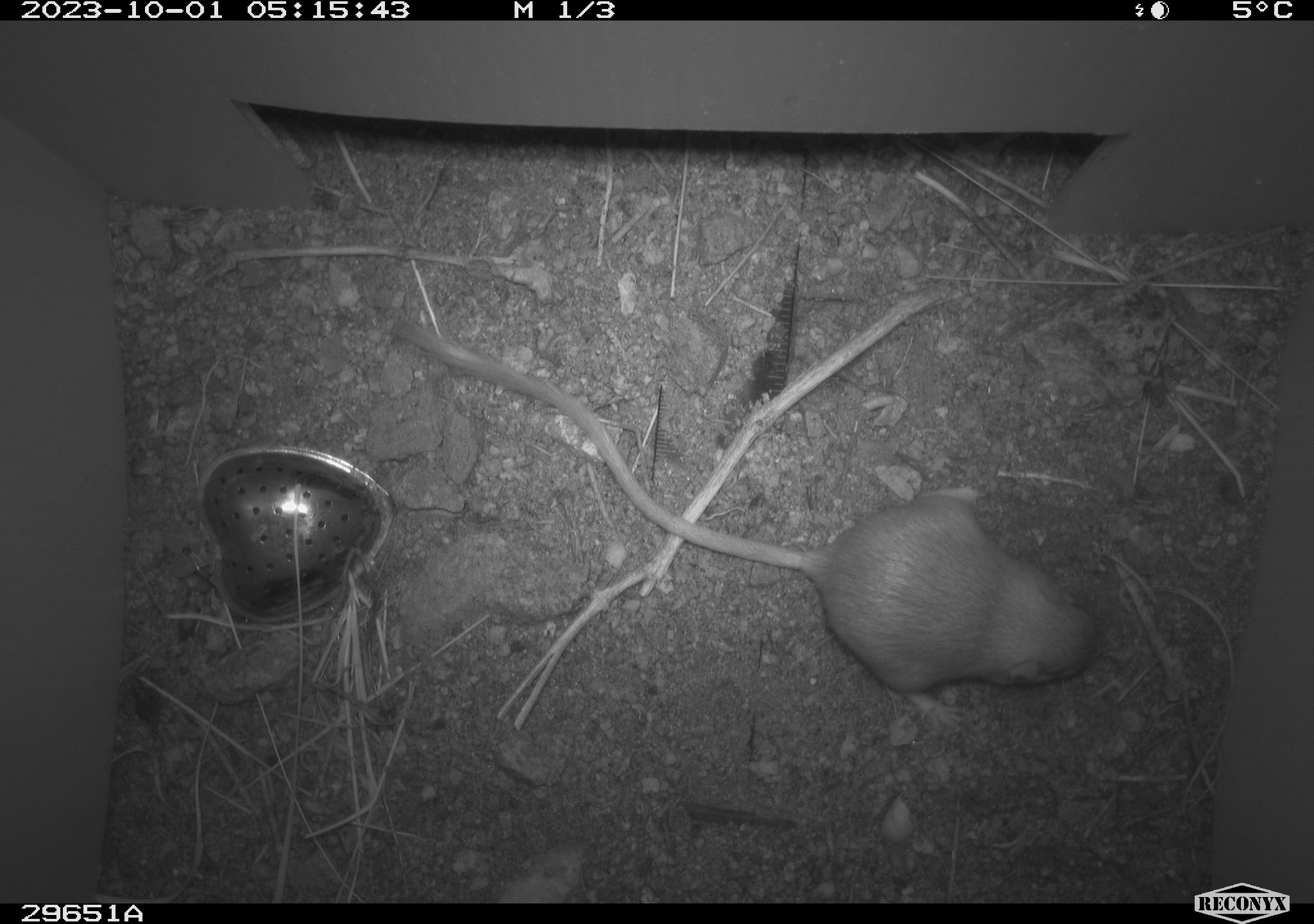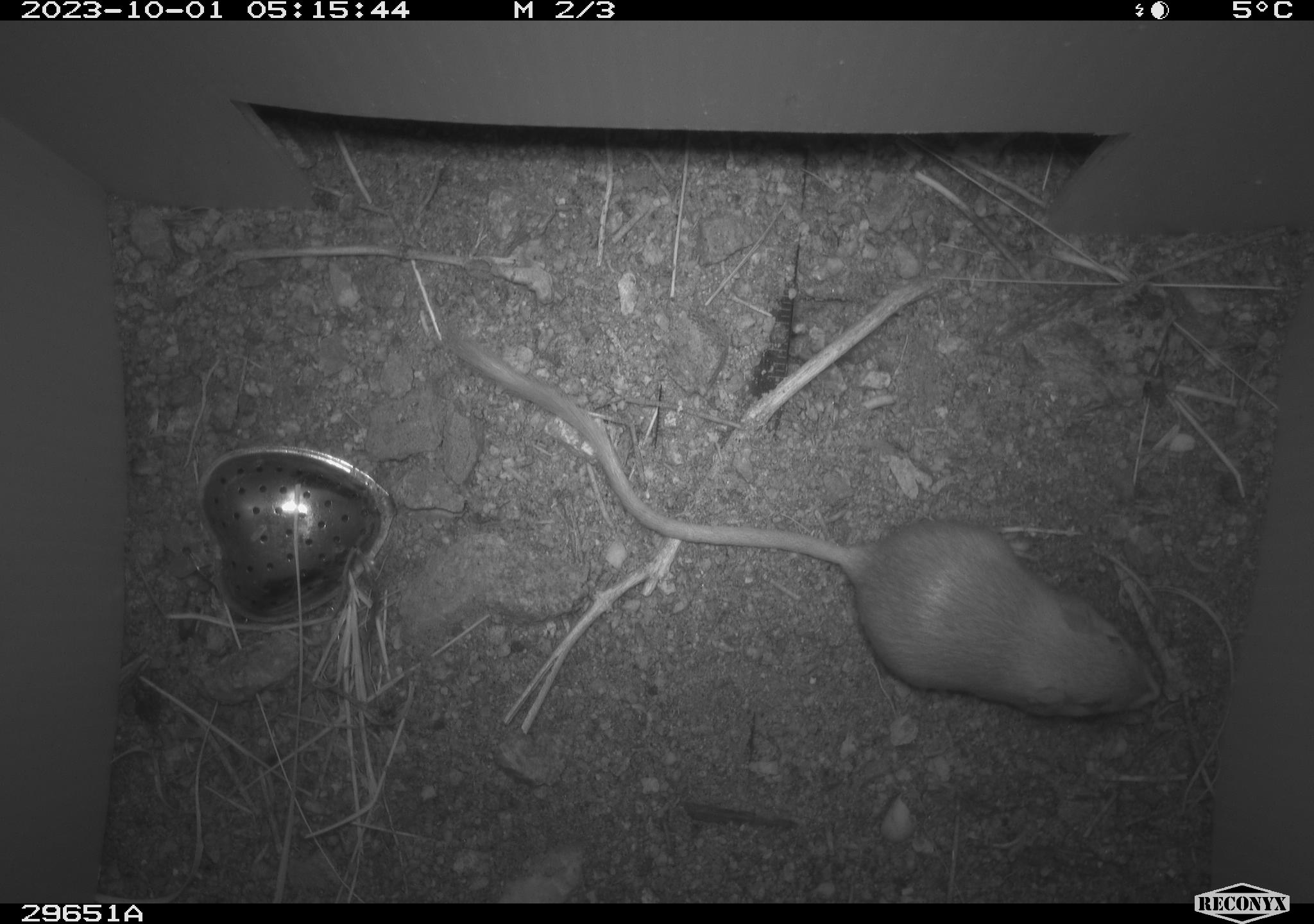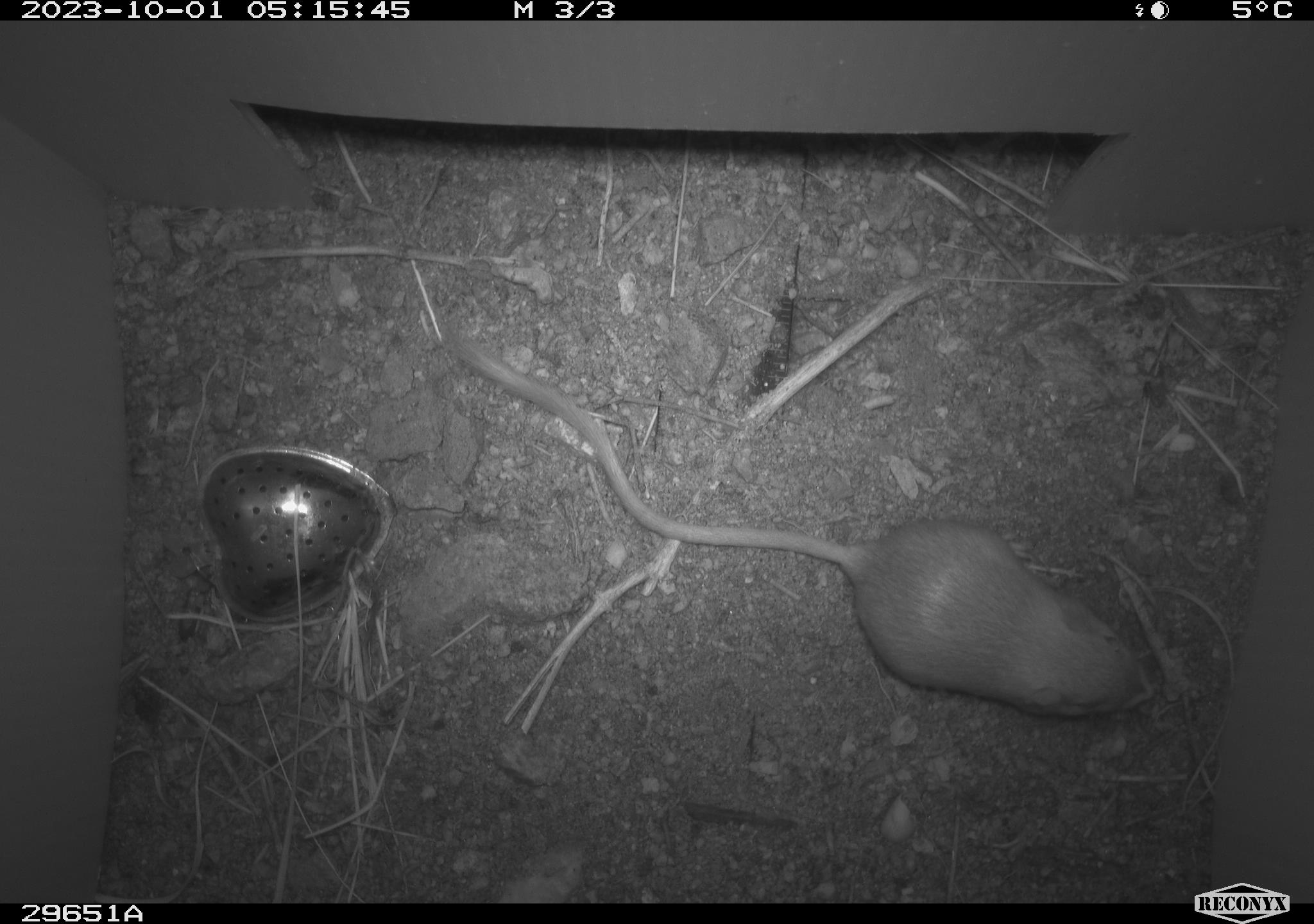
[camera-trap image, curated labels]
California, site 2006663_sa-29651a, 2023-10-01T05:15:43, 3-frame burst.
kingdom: Animalia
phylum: Chordata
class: Mammalia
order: Rodentia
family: Heteromyidae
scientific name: Heteromyidae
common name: kangaroo rats and pocket mice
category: heteromyidae family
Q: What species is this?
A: Heteromyidae family (kangaroo rats and pocket mice) (Heteromyidae).